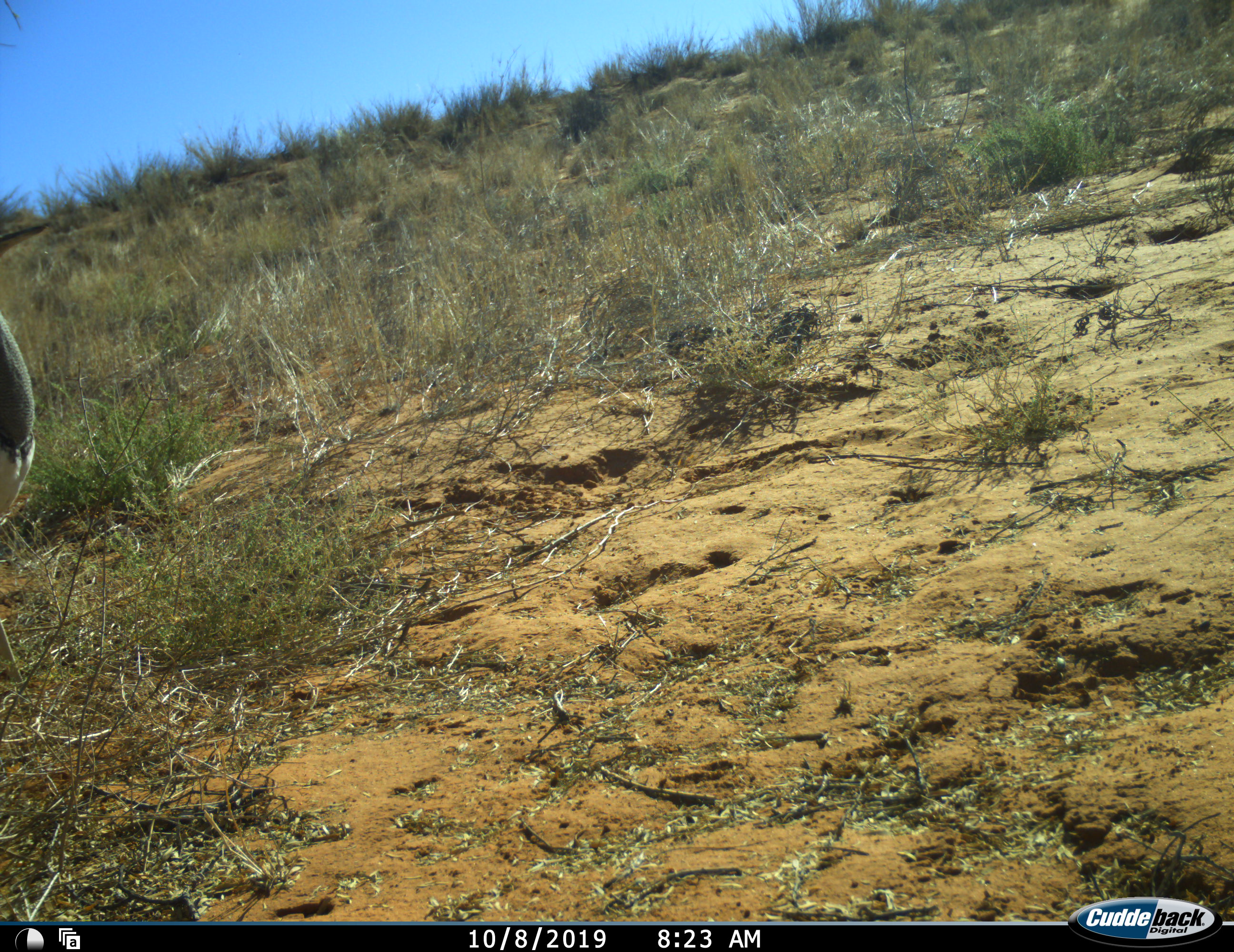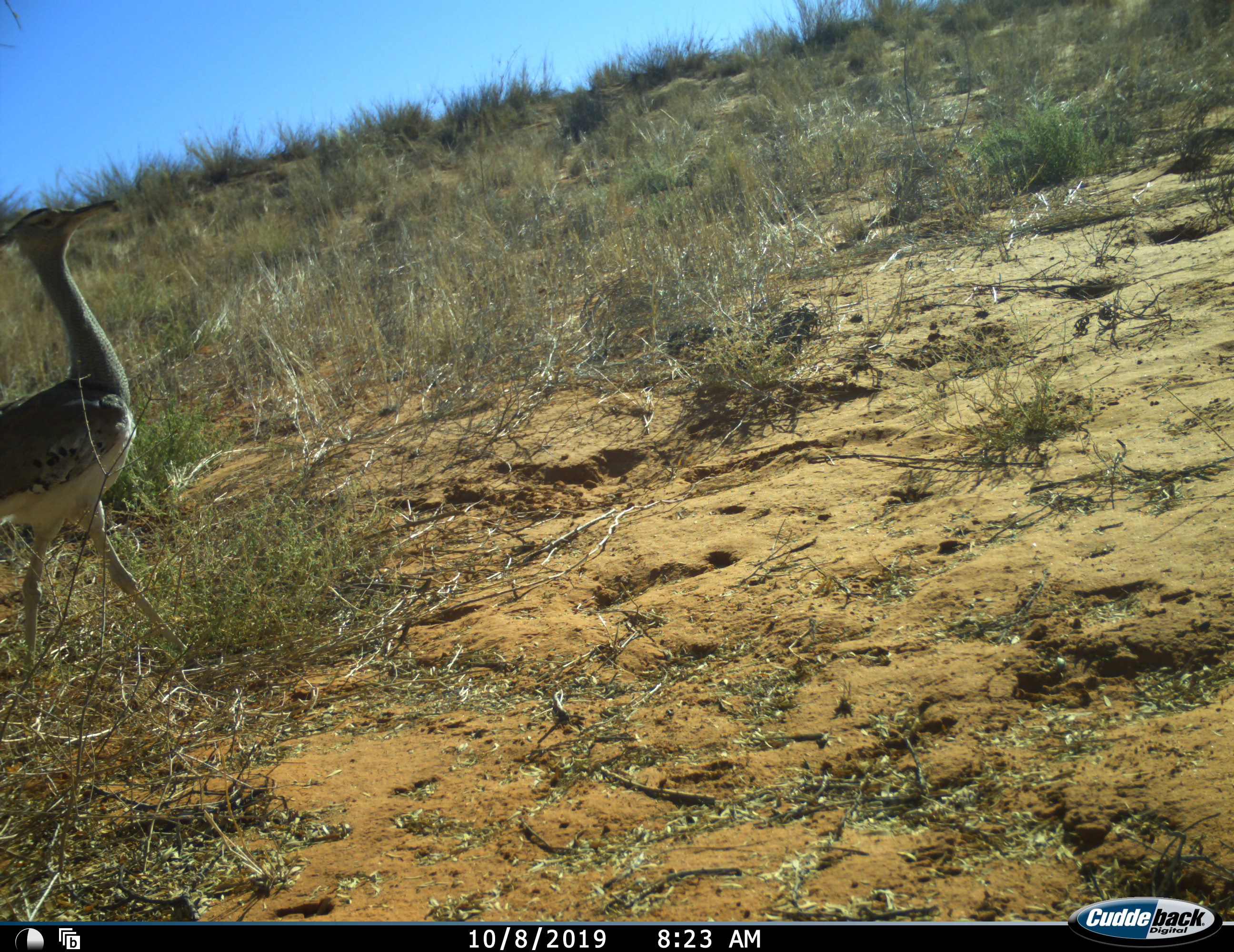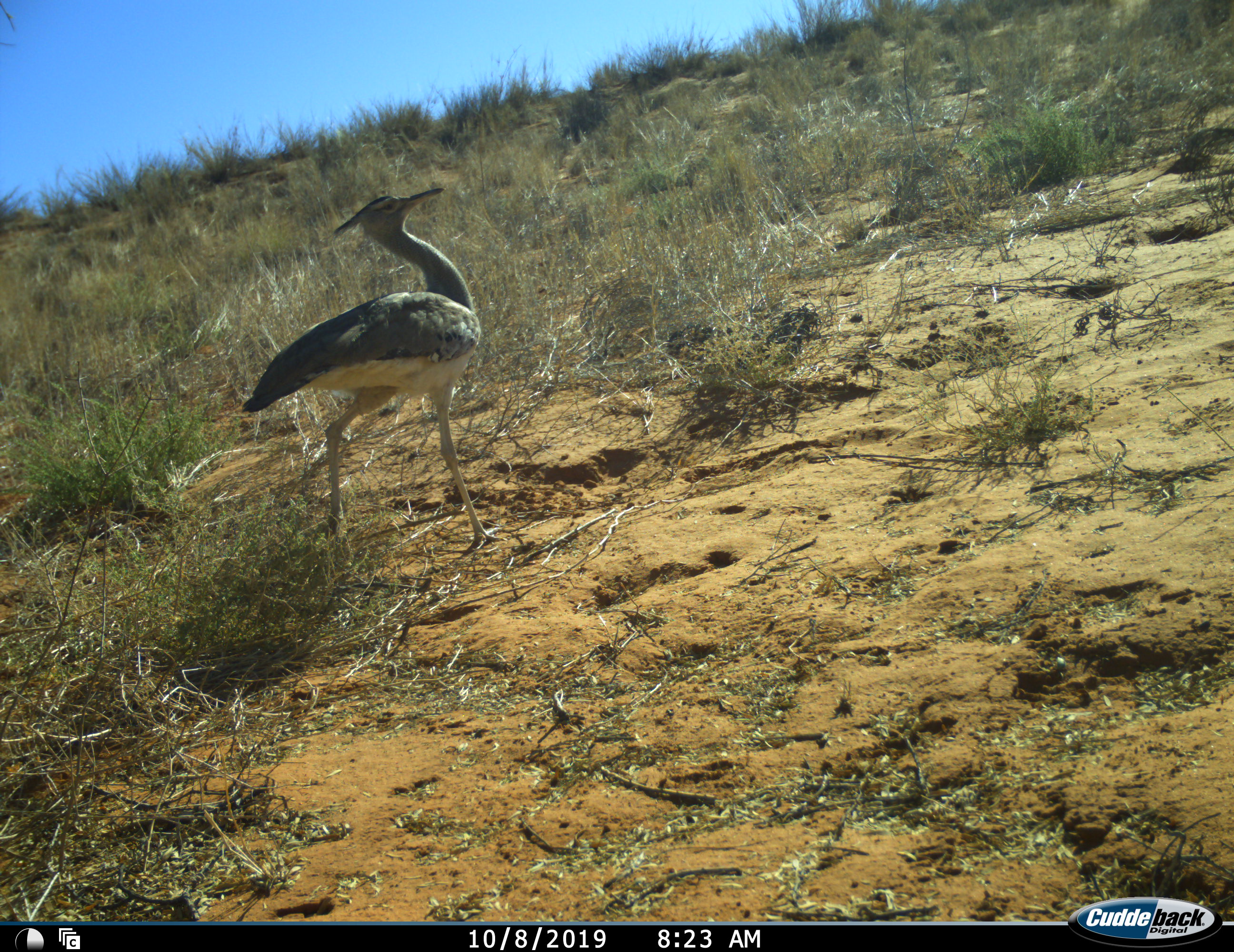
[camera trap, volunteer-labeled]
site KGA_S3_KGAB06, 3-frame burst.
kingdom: Animalia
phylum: Chordata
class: Aves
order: Otidiformes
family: Otididae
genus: Ardeotis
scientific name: Ardeotis kori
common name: kori bustard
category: bustardkori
Bustardkori (kori bustard) (Ardeotis kori), count 1. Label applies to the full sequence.